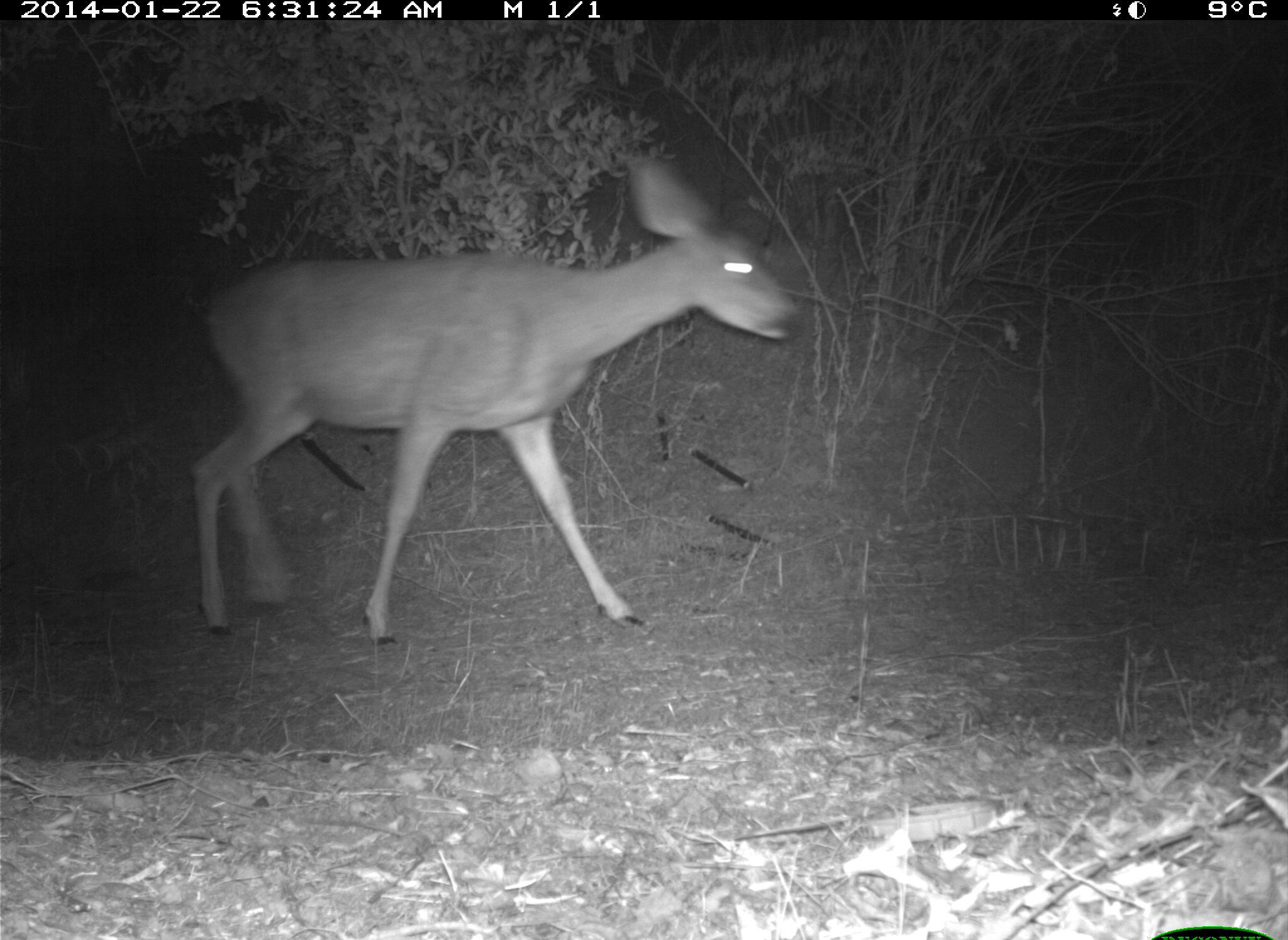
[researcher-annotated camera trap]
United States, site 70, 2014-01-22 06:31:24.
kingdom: Animalia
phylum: Chordata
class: Mammalia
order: Artiodactyla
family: Cervidae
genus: Odocoileus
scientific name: Odocoileus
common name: deer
Deer (Odocoileus).